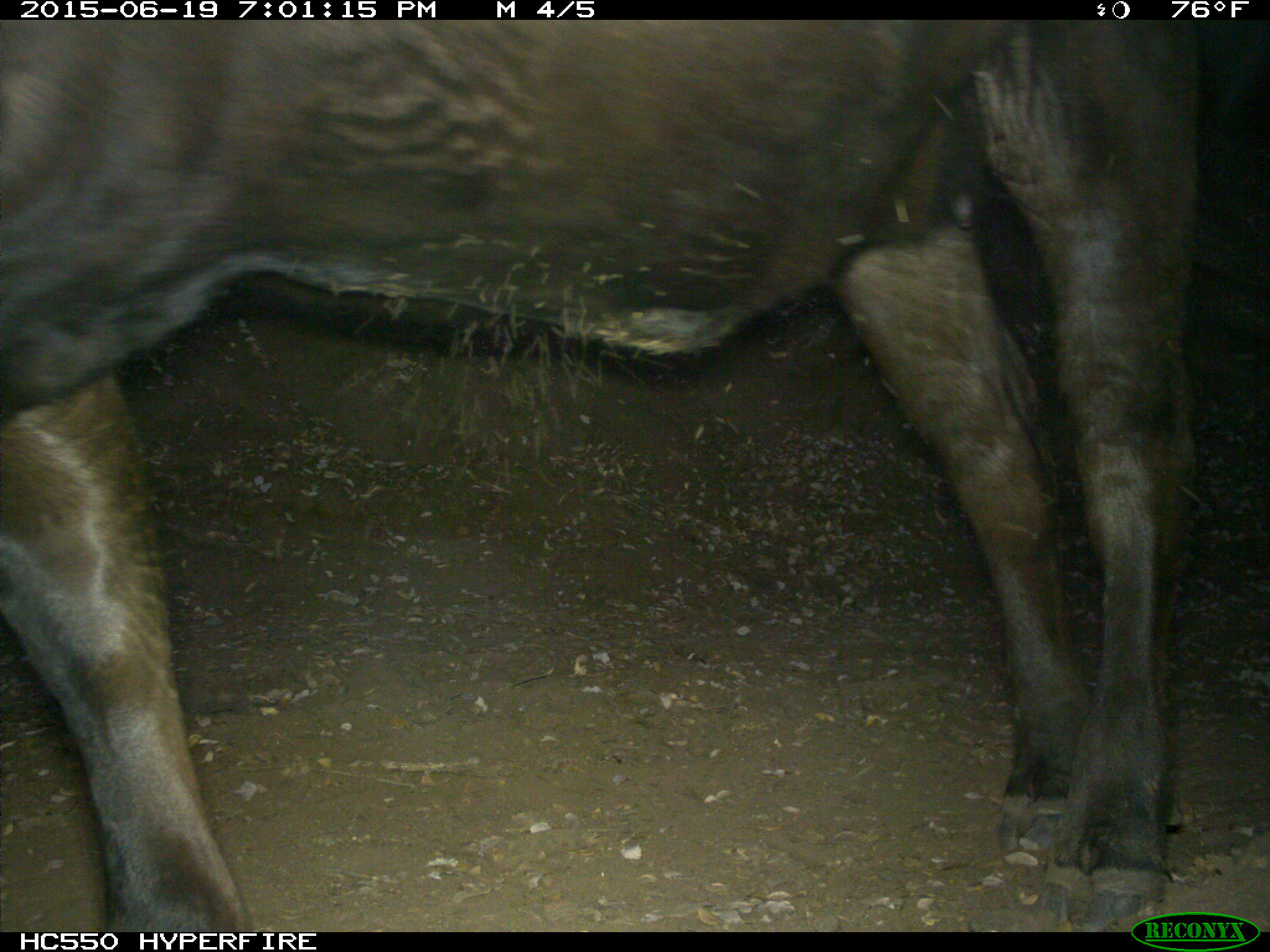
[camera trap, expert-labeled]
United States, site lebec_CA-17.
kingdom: Animalia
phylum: Chordata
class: Mammalia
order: Artiodactyla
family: Bovidae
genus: Bos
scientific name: Bos taurus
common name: domestic cow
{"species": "Bos taurus (domestic cow)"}